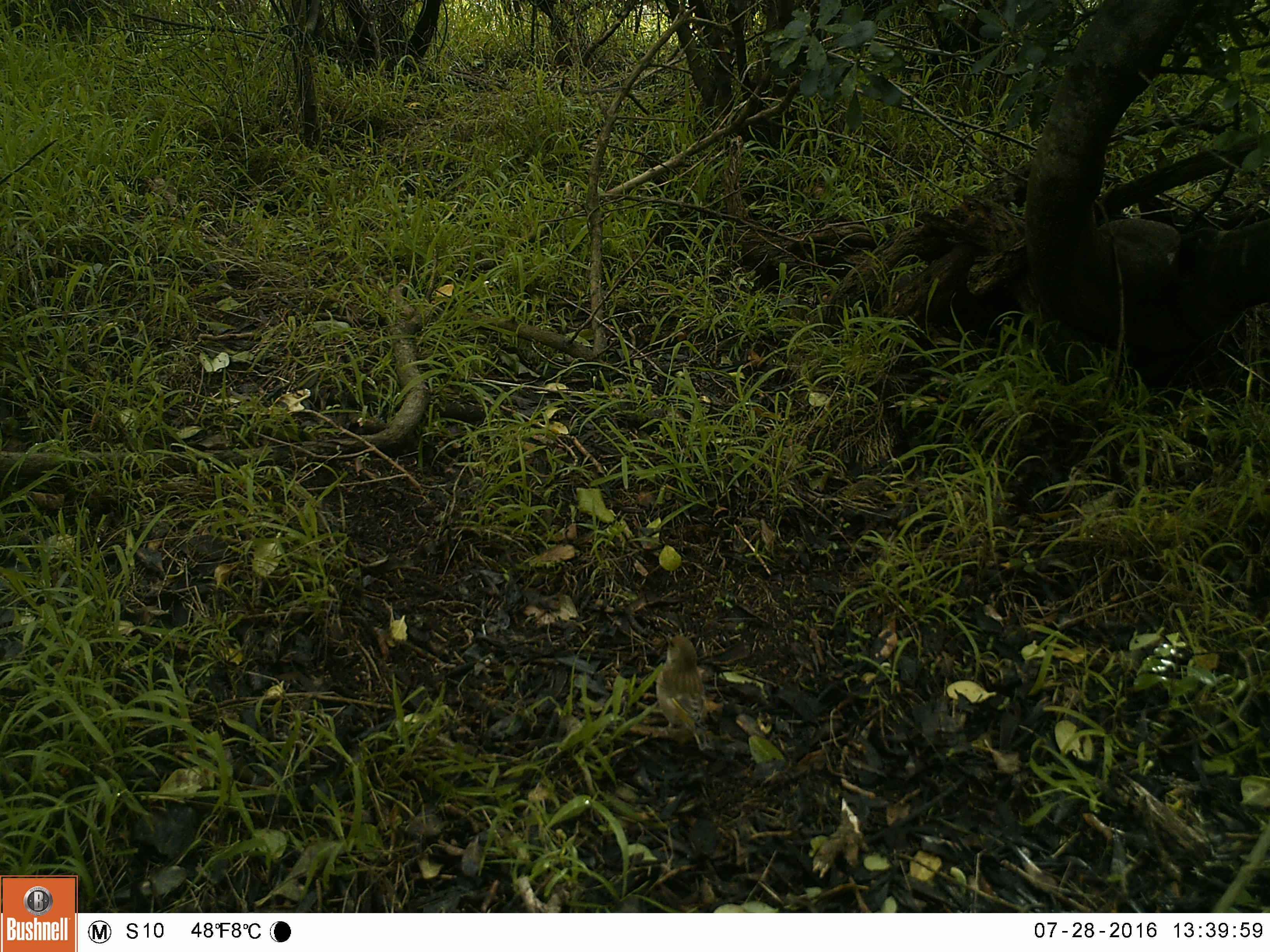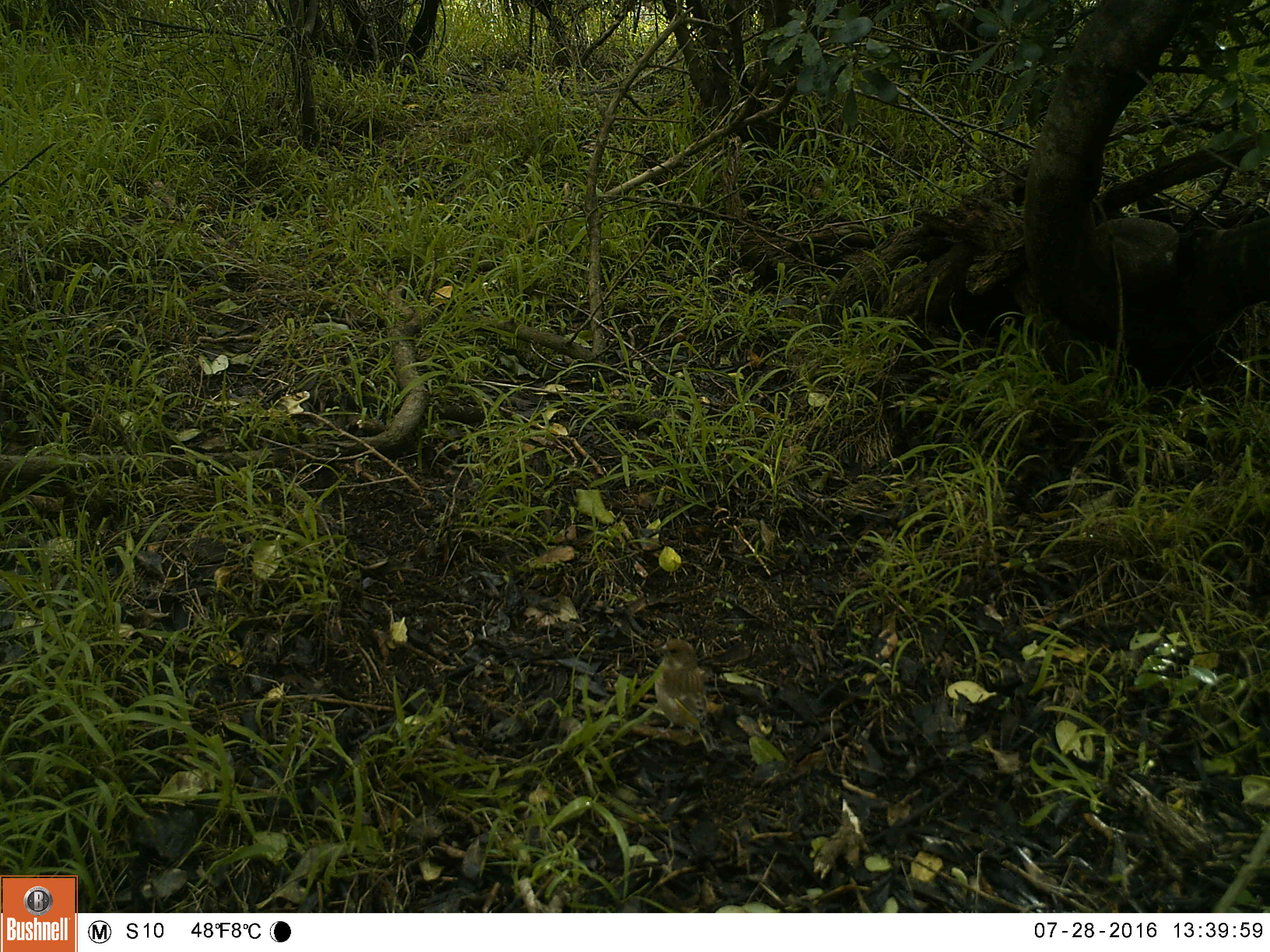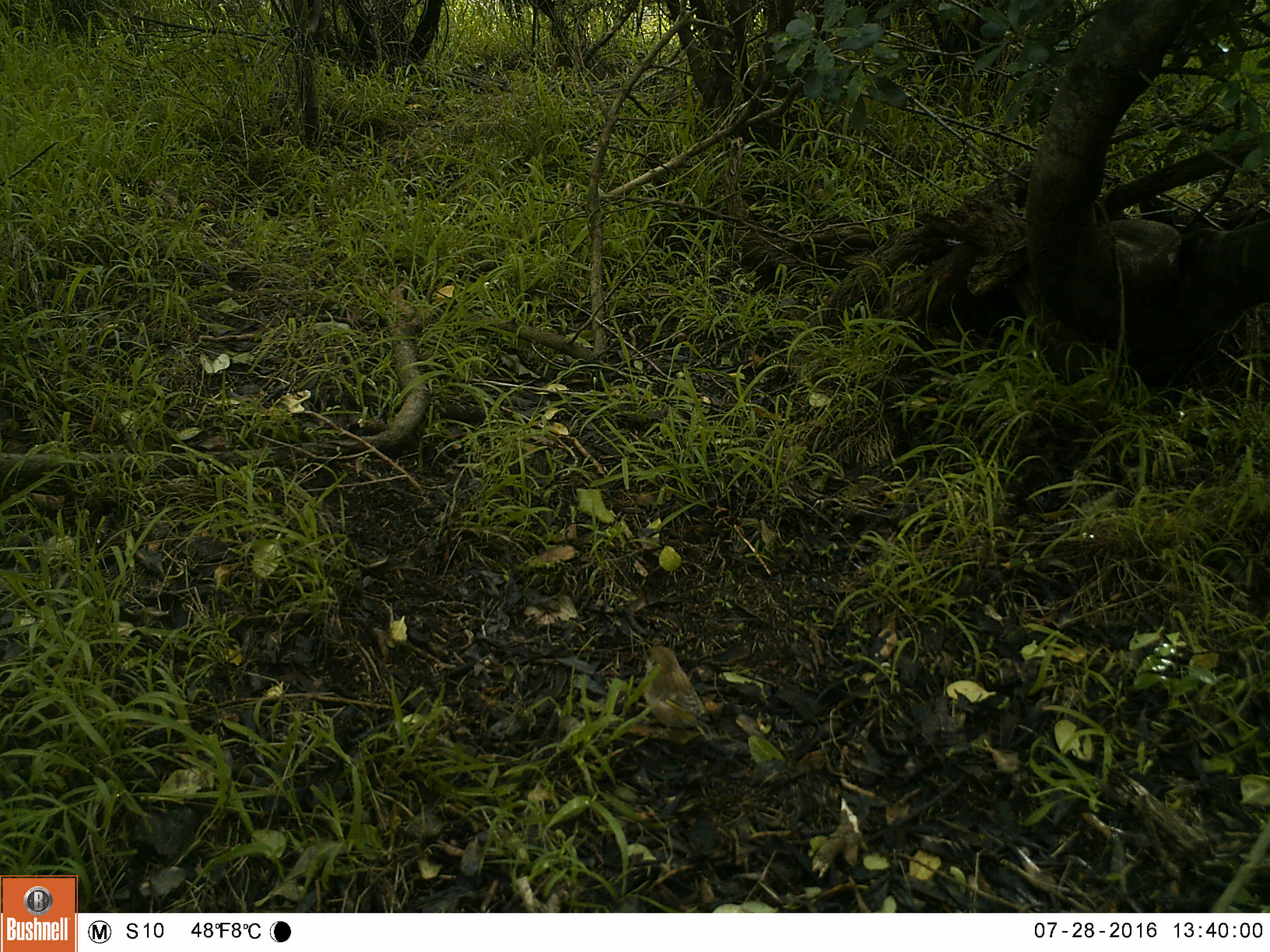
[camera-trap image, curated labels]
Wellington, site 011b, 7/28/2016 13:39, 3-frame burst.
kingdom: Animalia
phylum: Chordata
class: Aves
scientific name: Aves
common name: bird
Bird (Aves).